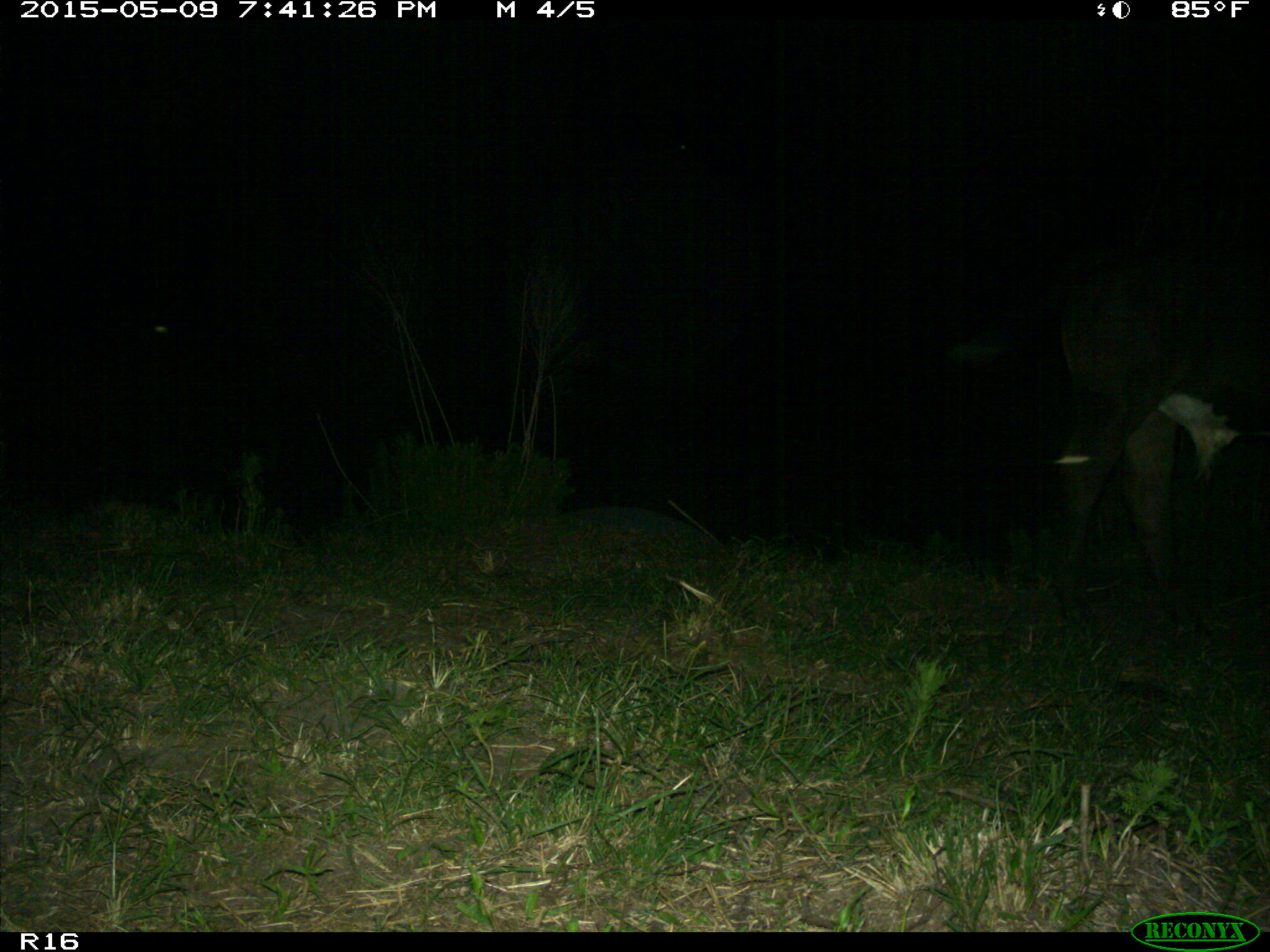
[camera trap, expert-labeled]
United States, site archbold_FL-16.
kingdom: Animalia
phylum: Chordata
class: Mammalia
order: Artiodactyla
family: Bovidae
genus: Bos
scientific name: Bos taurus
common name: domestic cow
Bos taurus (domestic cow).